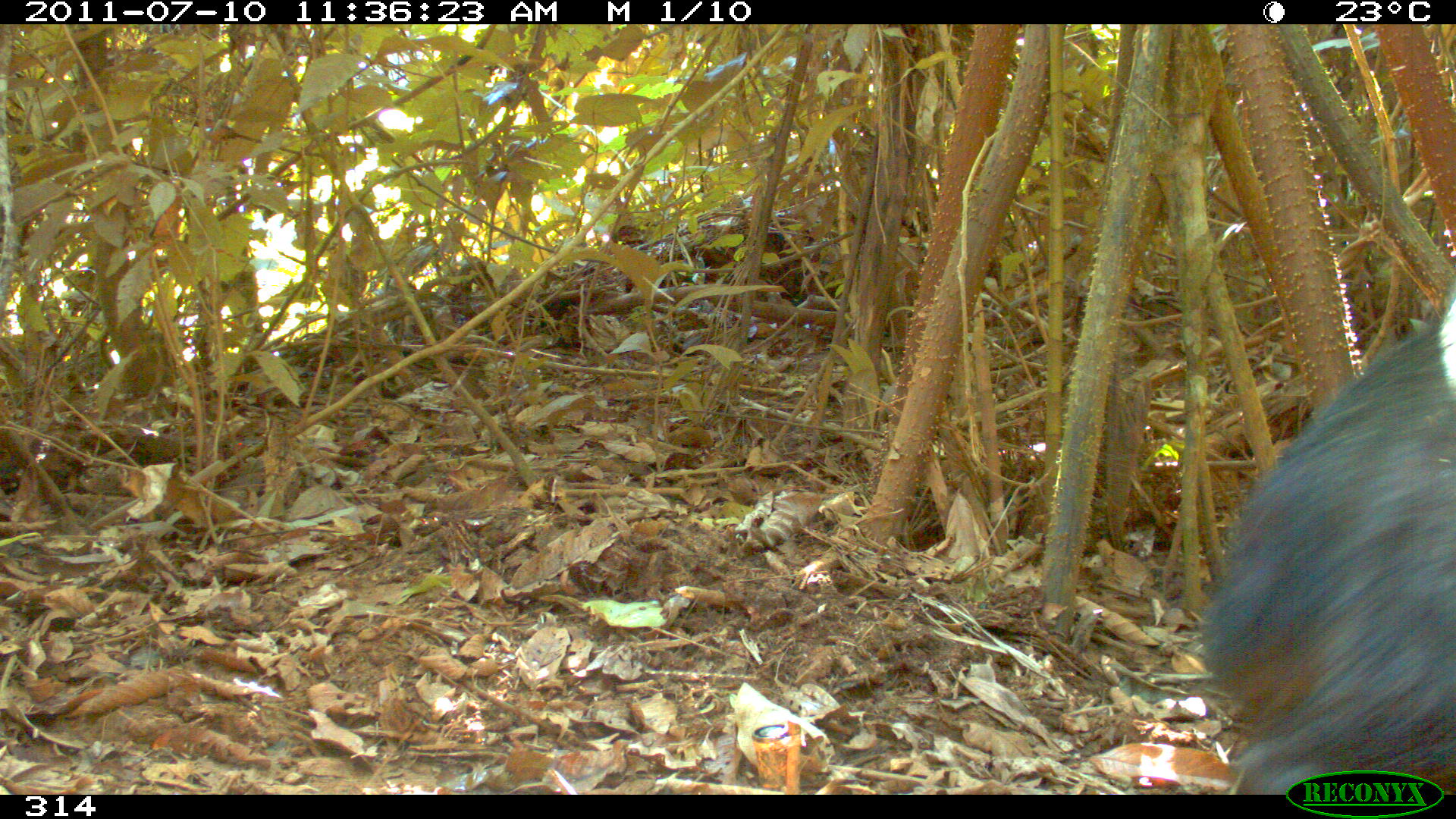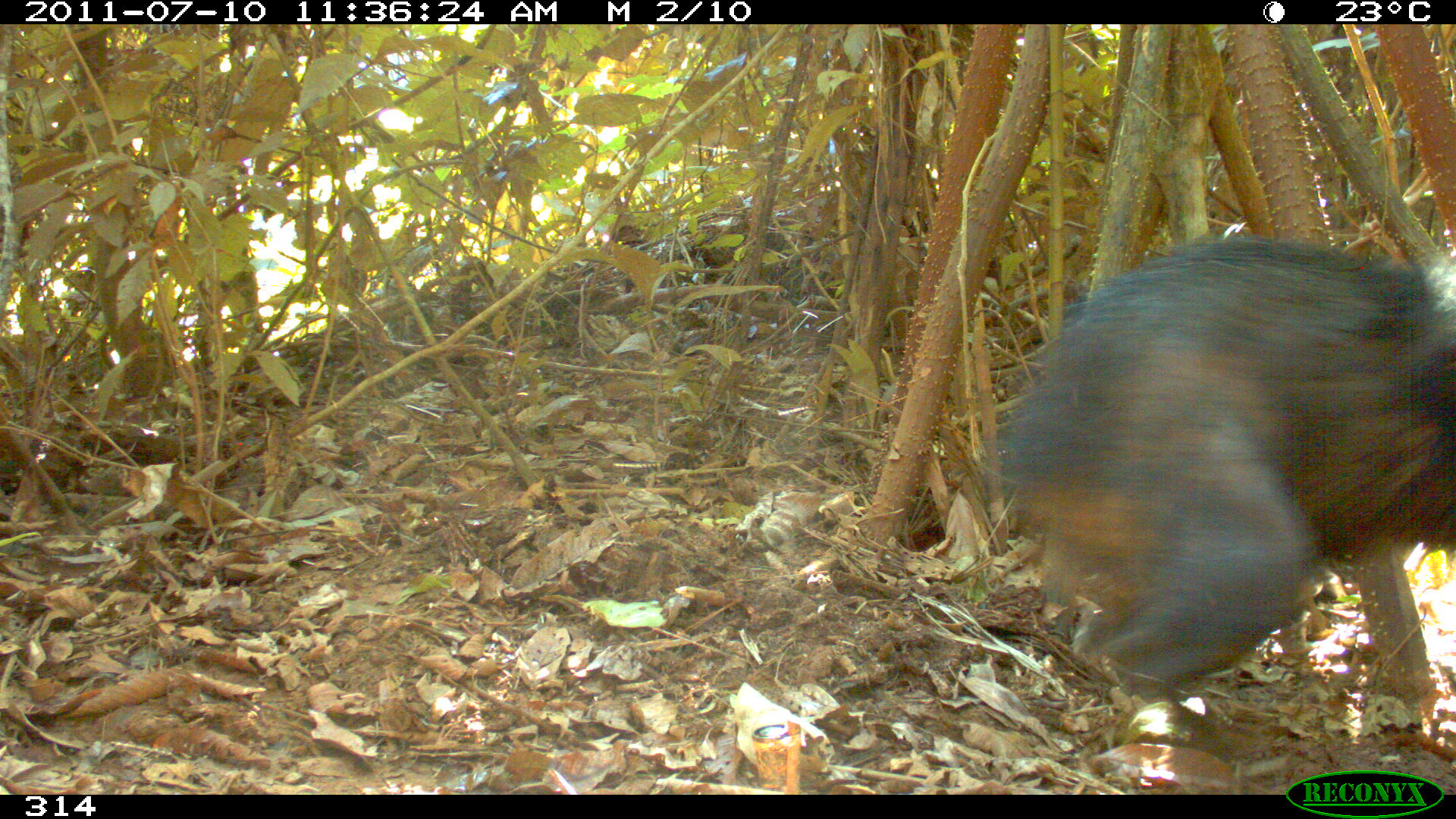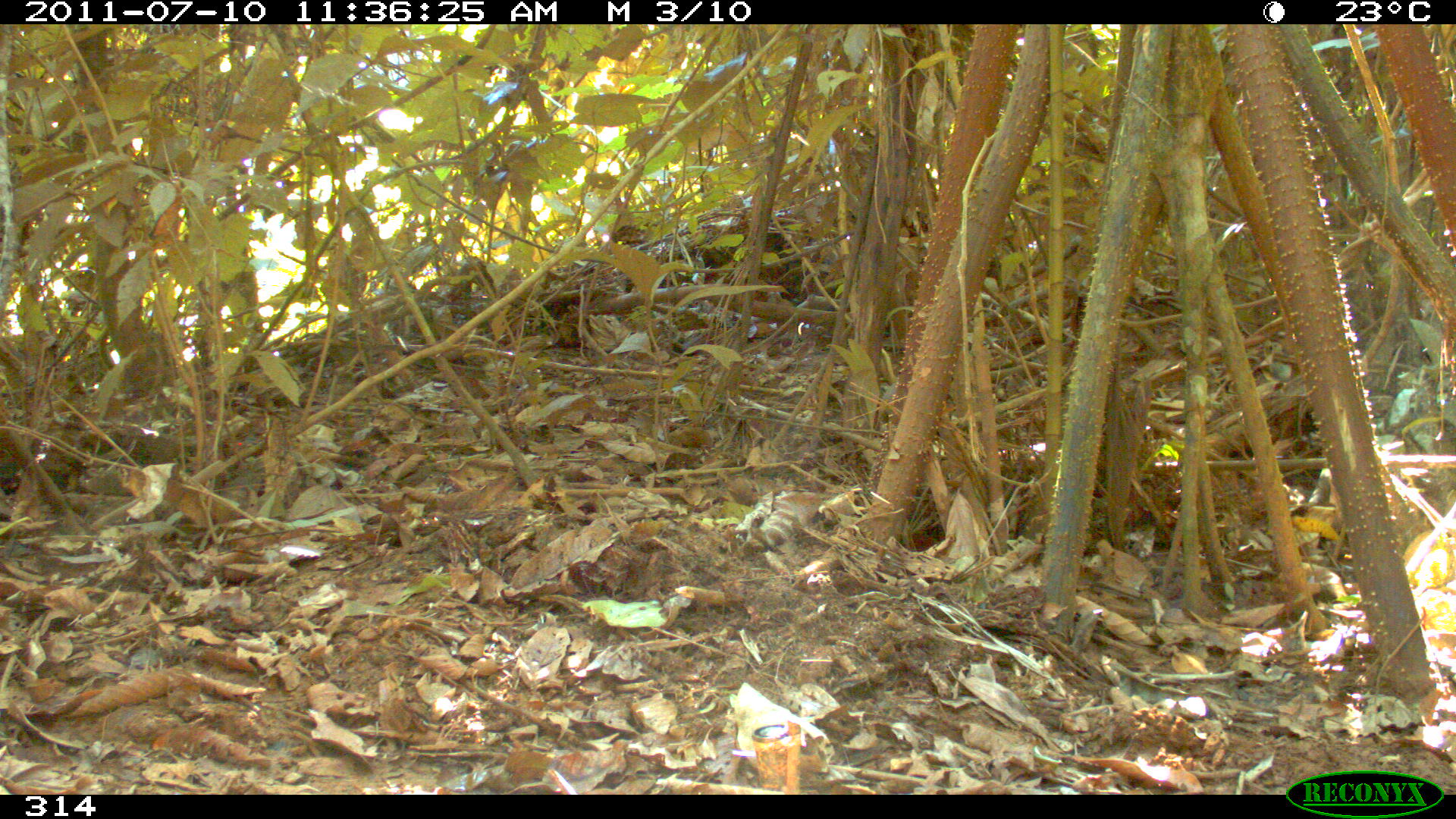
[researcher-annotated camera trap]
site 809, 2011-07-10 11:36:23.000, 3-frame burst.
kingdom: Animalia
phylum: Chordata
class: Mammalia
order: Artiodactyla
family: Tayassuidae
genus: Tayassu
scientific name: Tayassu pecari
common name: white-lipped peccary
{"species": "Tayassu pecari (white-lipped peccary)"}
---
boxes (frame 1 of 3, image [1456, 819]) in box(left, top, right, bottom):
tayassu pecari: box(1198, 276, 1456, 791)